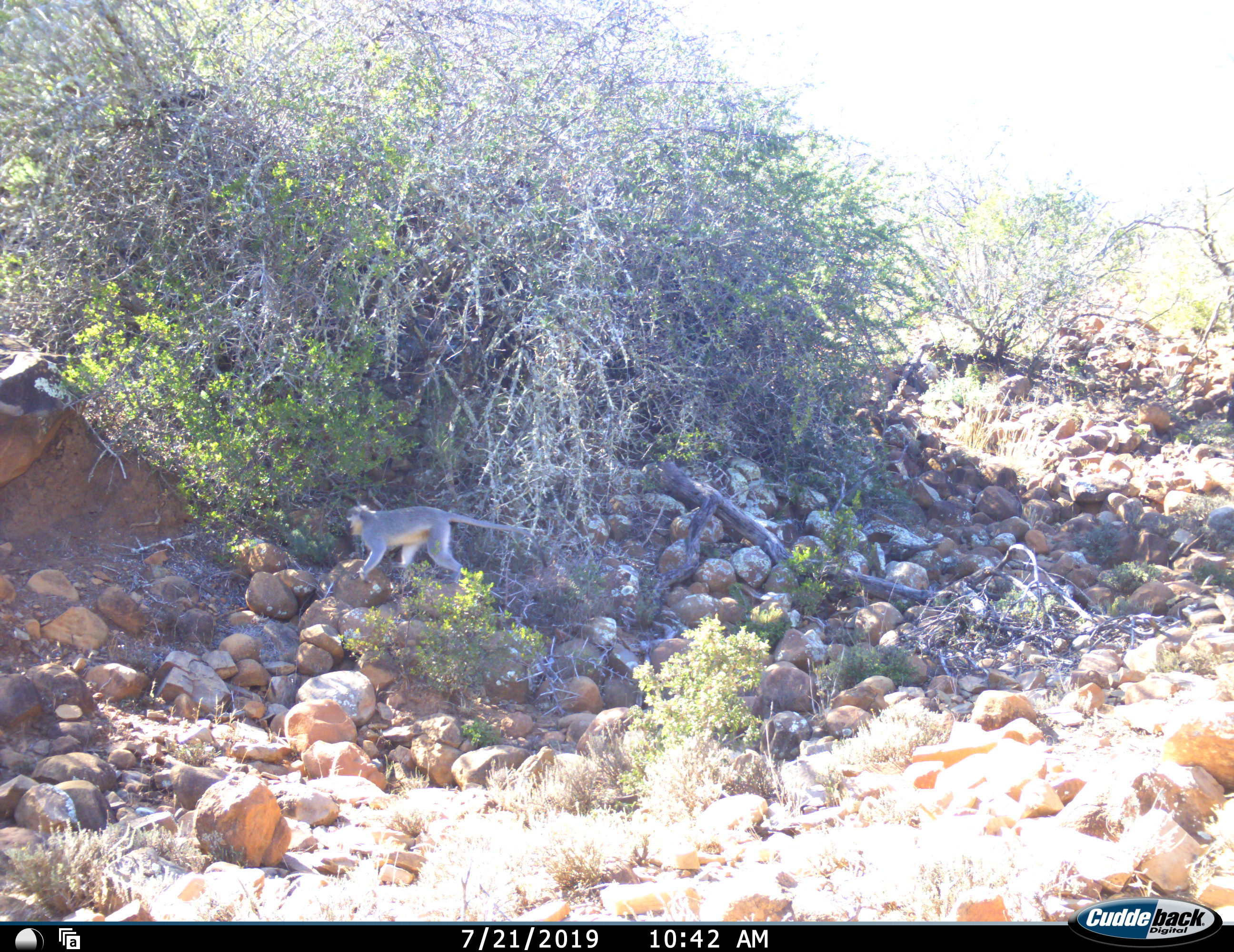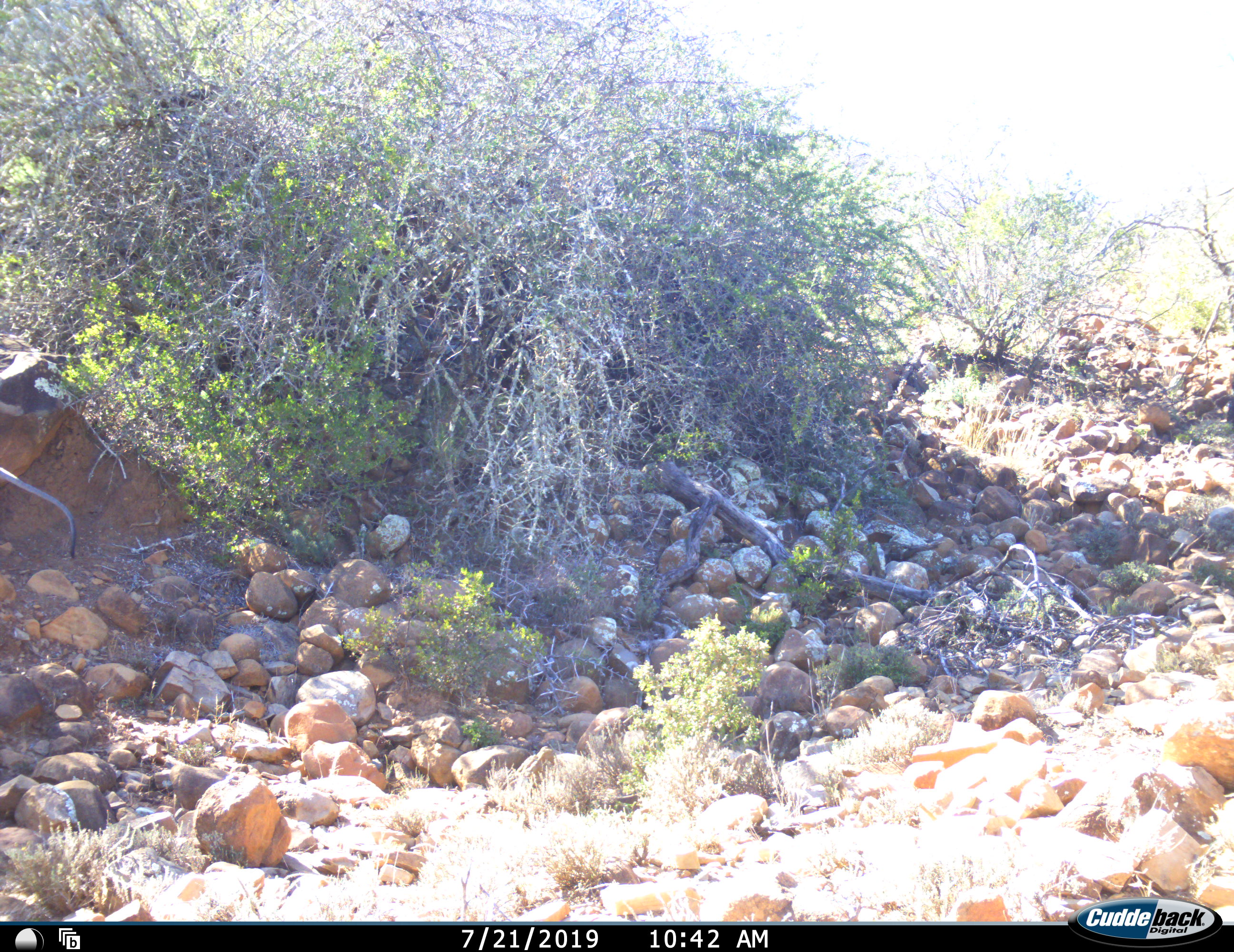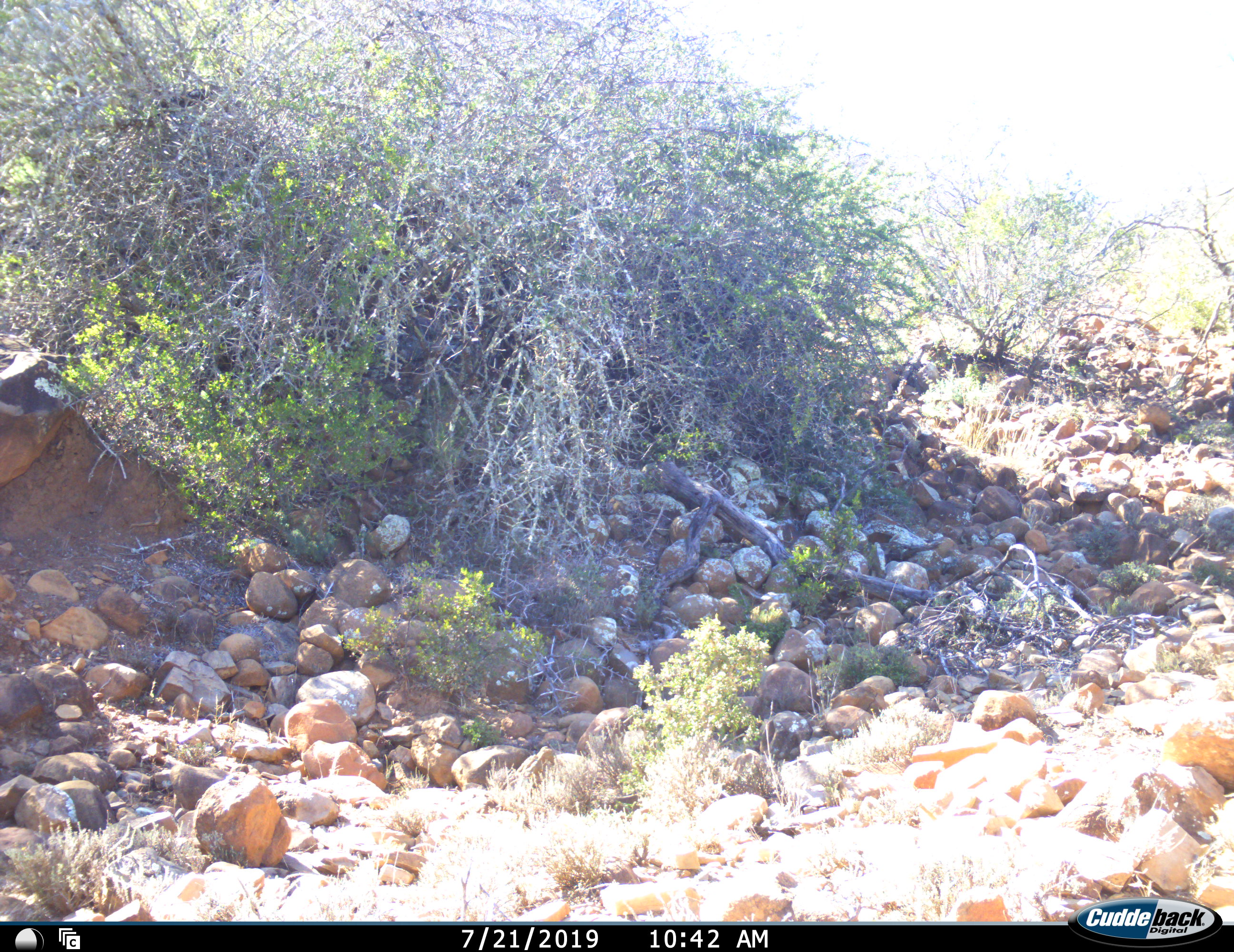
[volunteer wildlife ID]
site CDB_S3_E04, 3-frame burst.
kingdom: Animalia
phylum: Chordata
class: Mammalia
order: Primates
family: Cercopithecidae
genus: Chlorocebus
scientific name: Chlorocebus pygerythrus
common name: vervet monkey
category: monkeyvervet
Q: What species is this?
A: Monkeyvervet (vervet monkey) (Chlorocebus pygerythrus).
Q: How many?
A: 1.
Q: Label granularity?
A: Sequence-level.